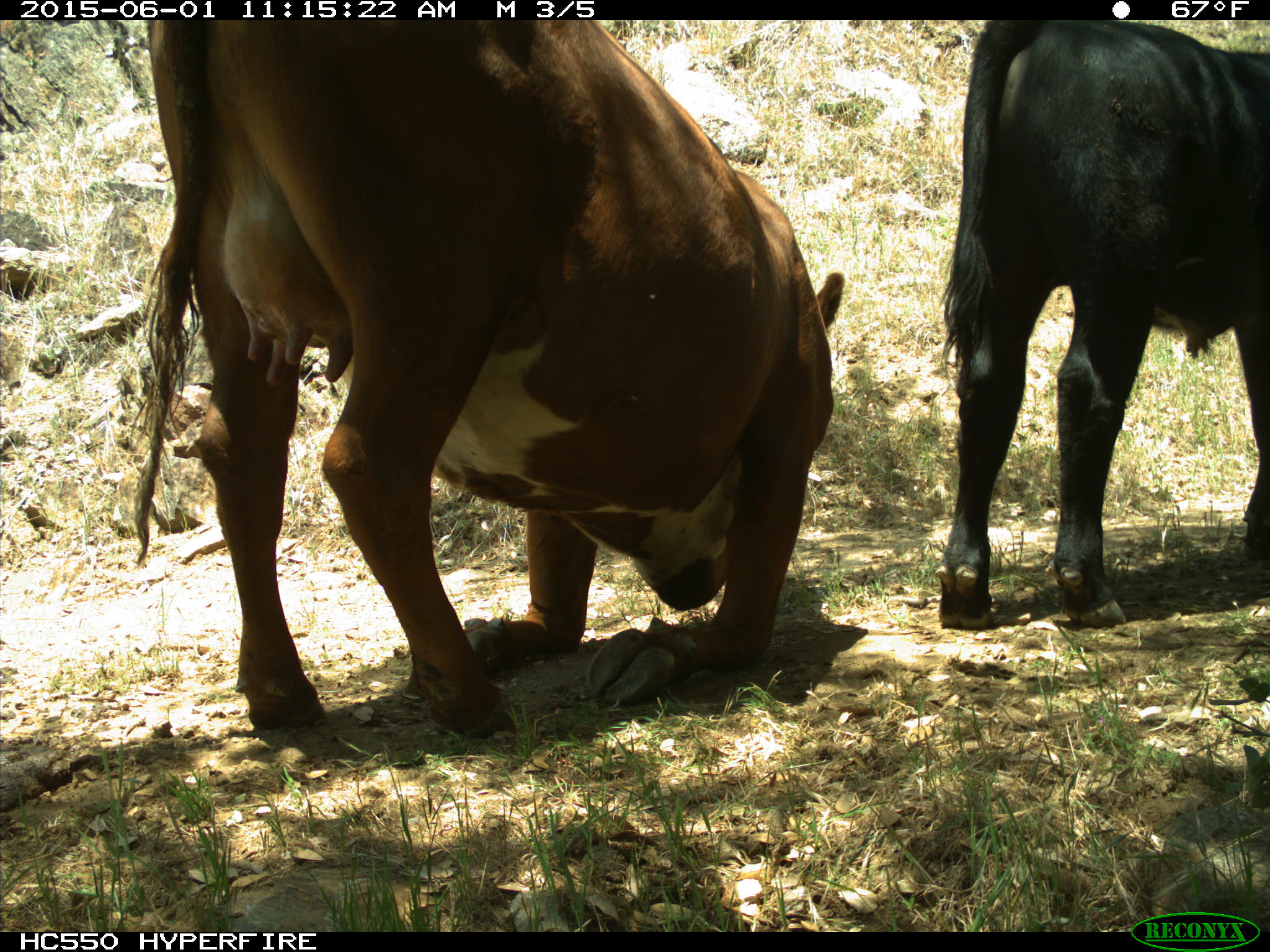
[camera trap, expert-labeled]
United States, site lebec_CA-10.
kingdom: Animalia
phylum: Chordata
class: Mammalia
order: Artiodactyla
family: Bovidae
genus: Bos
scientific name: Bos taurus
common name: domestic cow